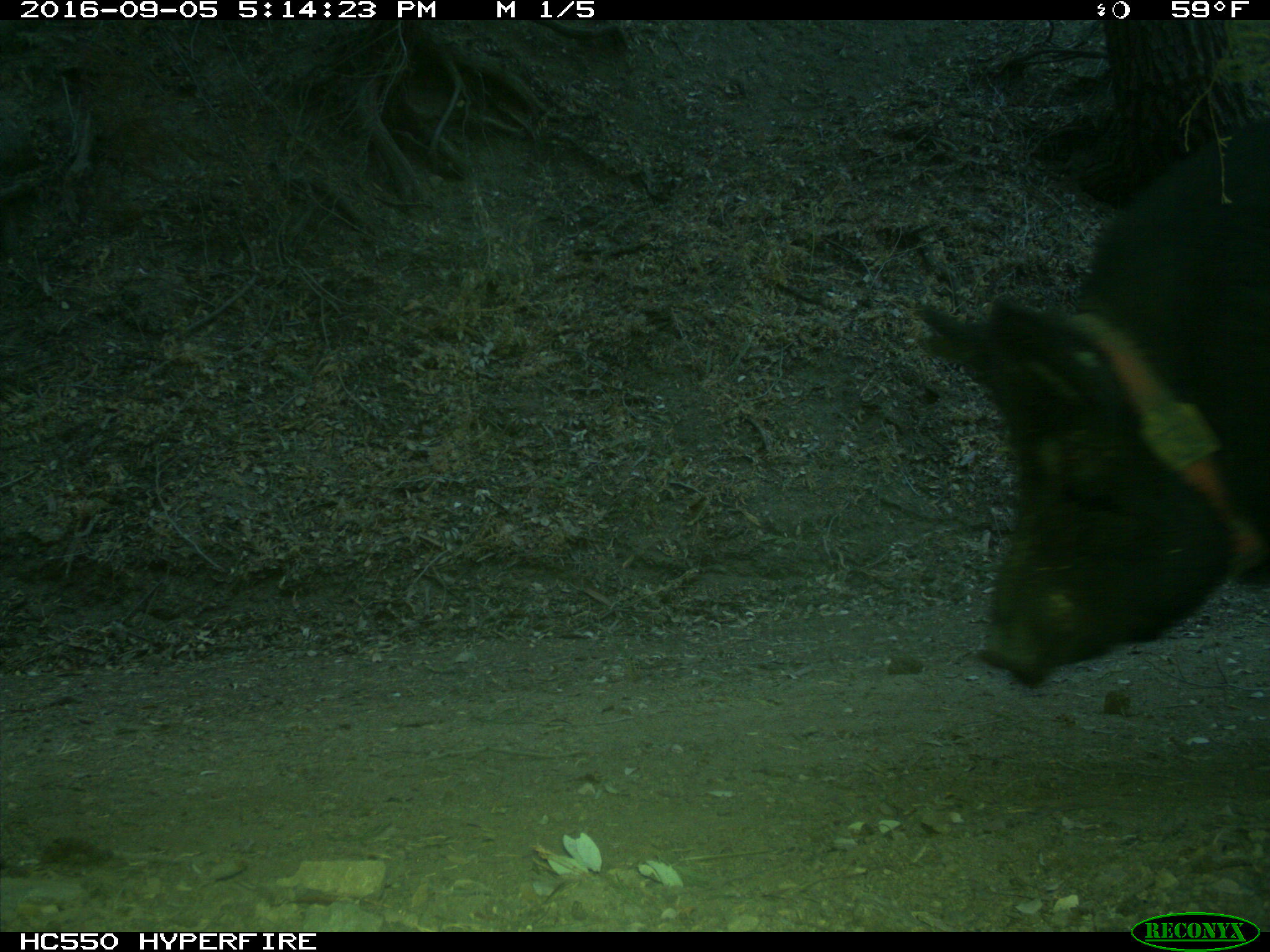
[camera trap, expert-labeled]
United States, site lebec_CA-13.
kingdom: Animalia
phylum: Chordata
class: Mammalia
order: Artiodactyla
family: Suidae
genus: Sus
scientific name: Sus scrofa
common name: wild boar